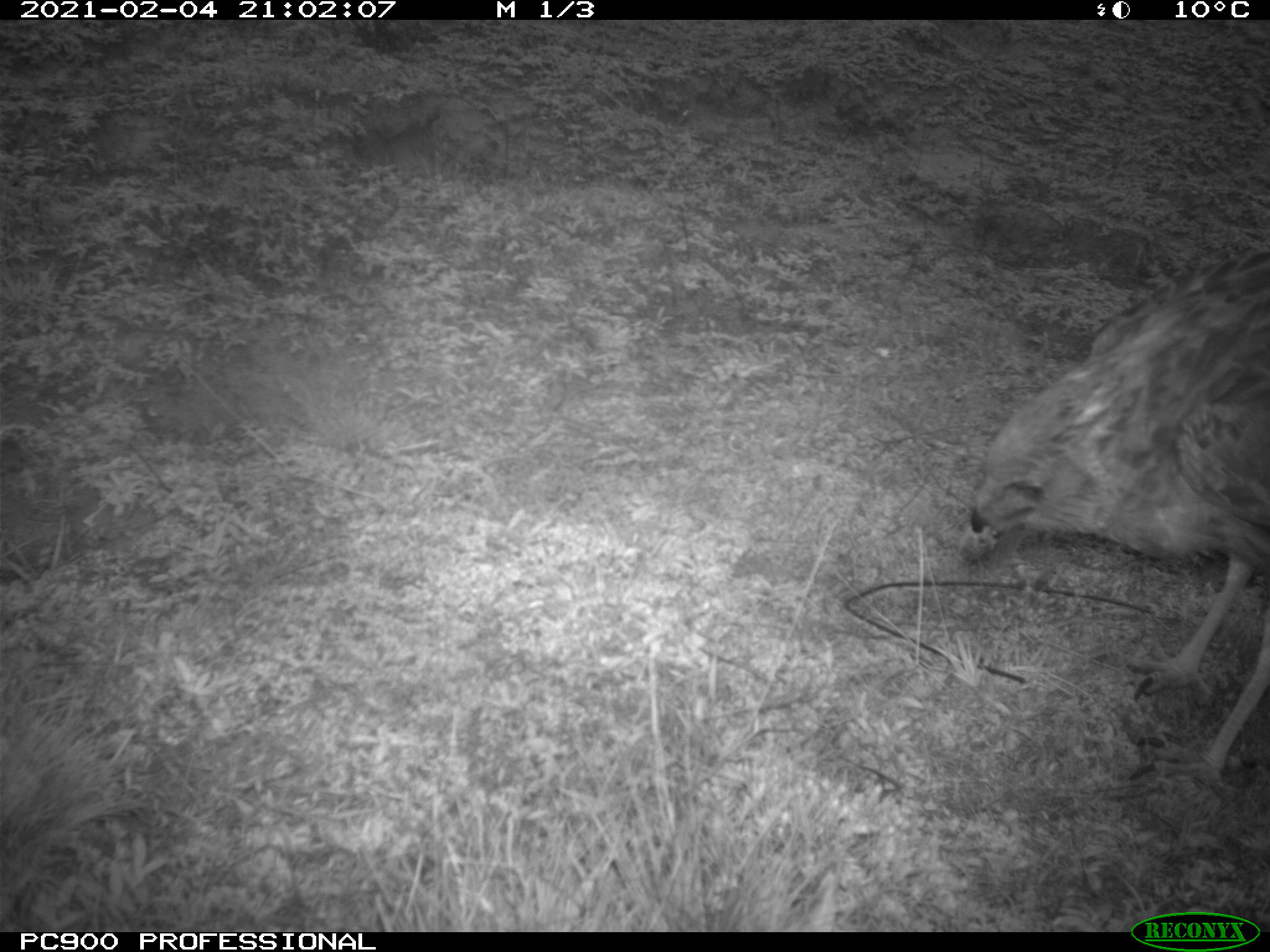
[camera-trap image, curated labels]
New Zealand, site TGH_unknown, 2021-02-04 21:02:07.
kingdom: Animalia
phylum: Chordata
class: Aves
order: Accipitriformes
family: Accipitridae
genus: Circus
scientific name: Circus approximans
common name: swamp harrier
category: harrier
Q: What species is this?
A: Harrier (swamp harrier) (Circus approximans).